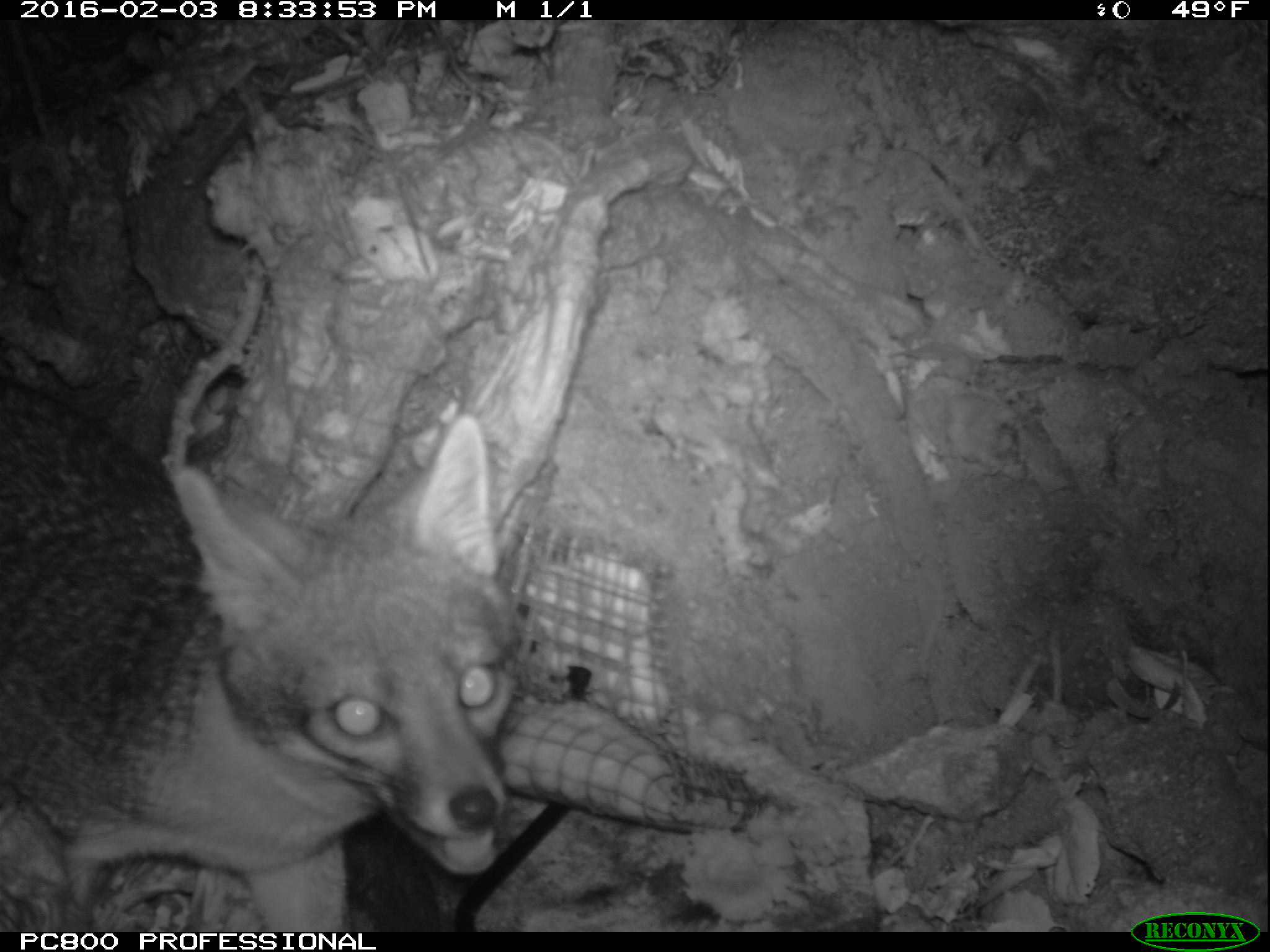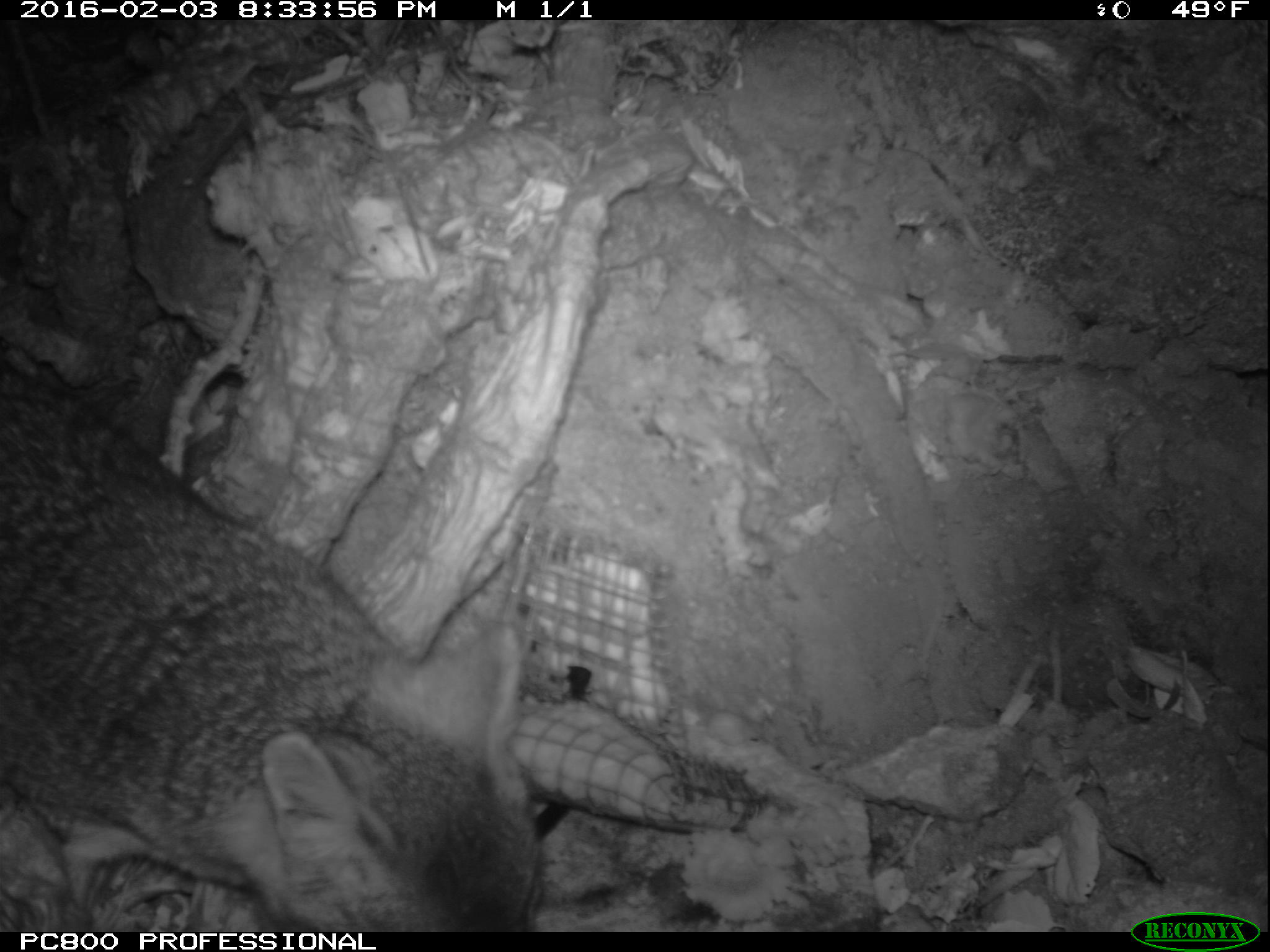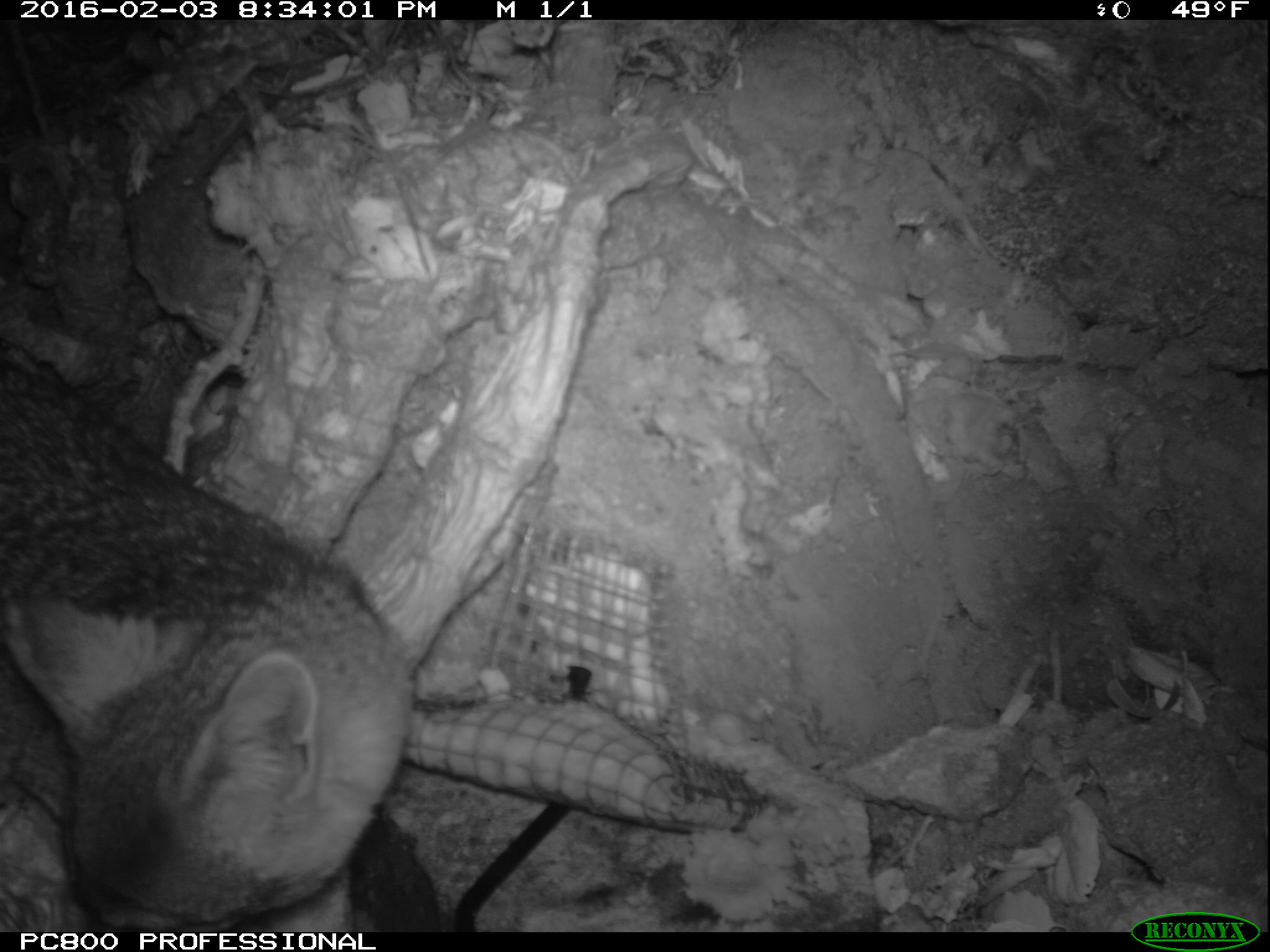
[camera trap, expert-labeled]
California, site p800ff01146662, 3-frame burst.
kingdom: Animalia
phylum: Chordata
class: Mammalia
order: Carnivora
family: Canidae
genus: Urocyon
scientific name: Urocyon littoralis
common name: island fox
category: fox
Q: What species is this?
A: Fox (island fox) (Urocyon littoralis).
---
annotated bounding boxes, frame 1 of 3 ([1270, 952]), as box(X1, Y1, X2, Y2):
fox: box(0, 373, 528, 930)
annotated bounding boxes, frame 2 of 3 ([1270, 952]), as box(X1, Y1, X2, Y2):
fox: box(0, 362, 540, 932)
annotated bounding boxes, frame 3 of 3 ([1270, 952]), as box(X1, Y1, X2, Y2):
fox: box(0, 340, 415, 932)